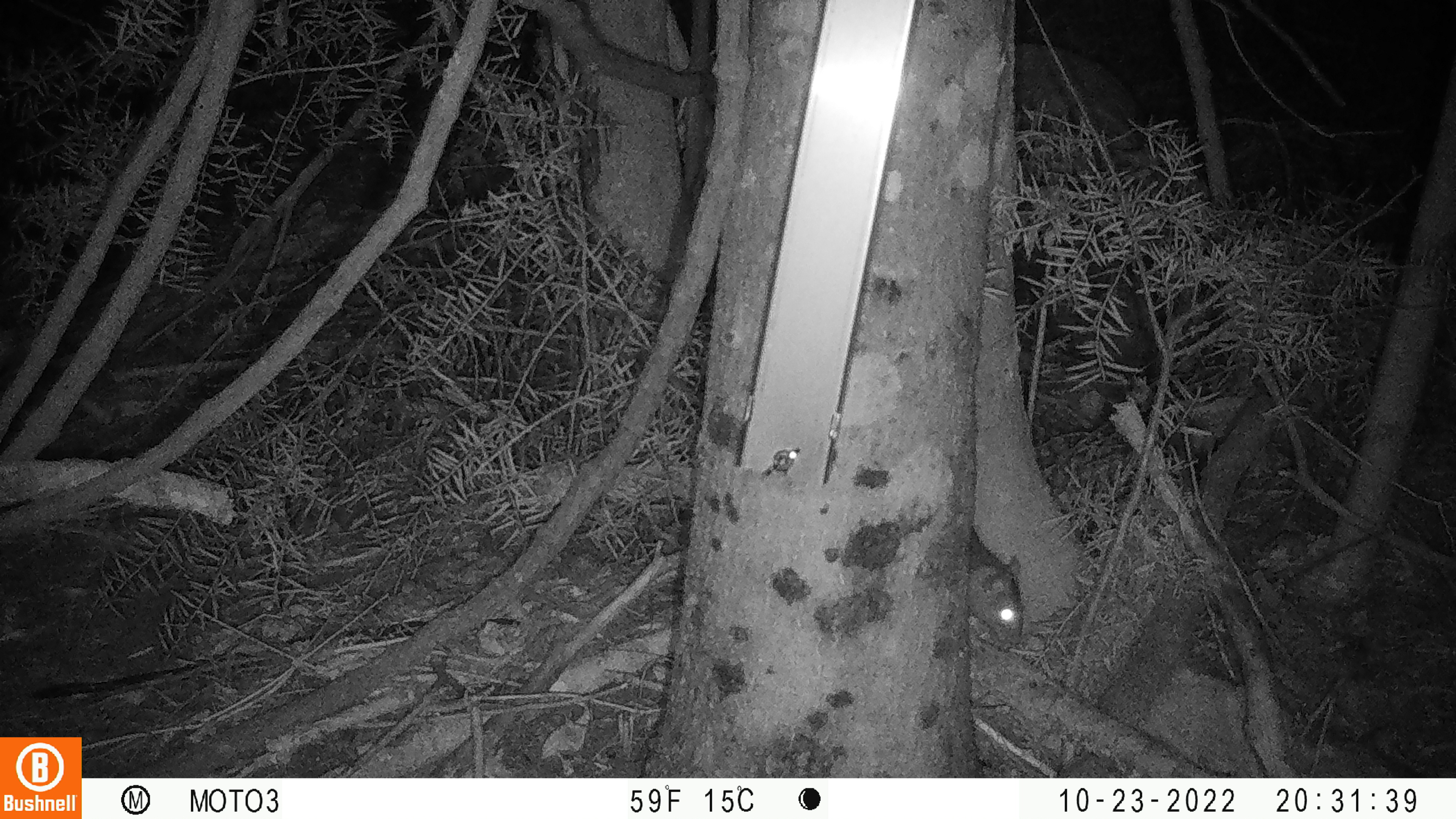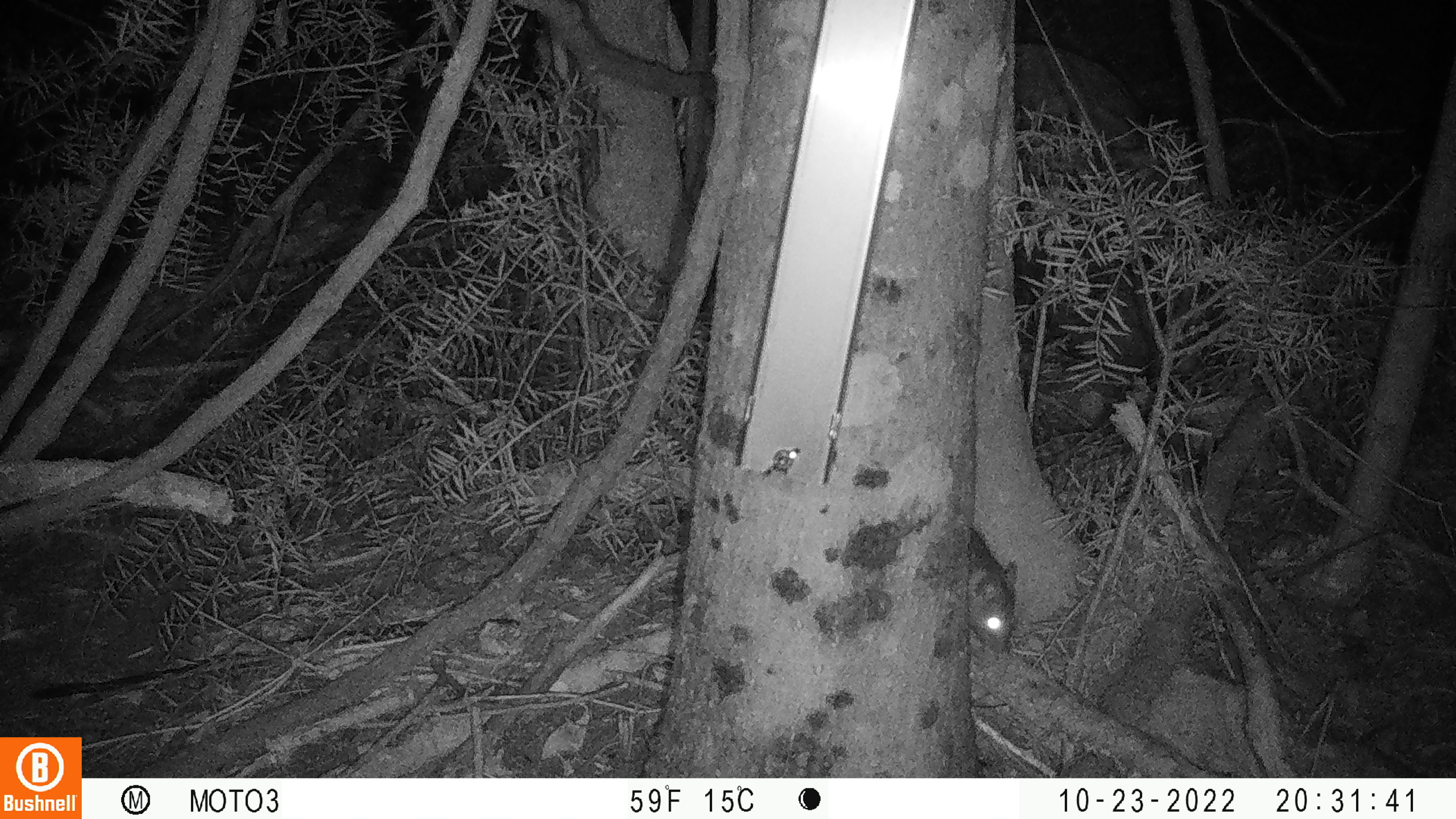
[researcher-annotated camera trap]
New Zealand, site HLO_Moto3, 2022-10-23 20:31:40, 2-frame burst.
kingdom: Animalia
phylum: Chordata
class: Mammalia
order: Rodentia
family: Muridae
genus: Rattus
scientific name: Rattus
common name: rat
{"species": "rat (Rattus)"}